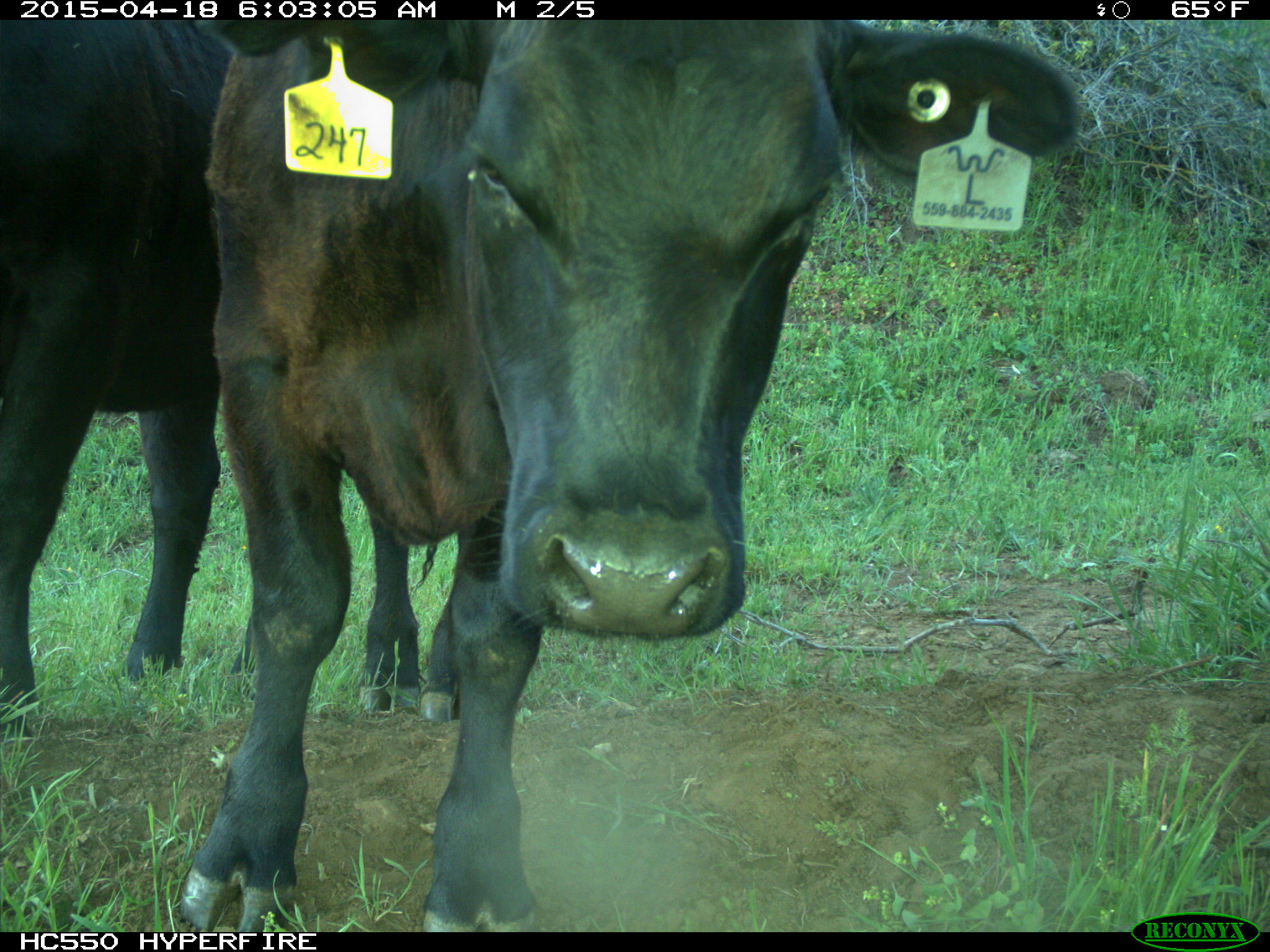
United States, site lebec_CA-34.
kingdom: Animalia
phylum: Chordata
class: Mammalia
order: Artiodactyla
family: Bovidae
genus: Bos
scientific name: Bos taurus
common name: domestic cow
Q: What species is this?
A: Bos taurus (domestic cow).